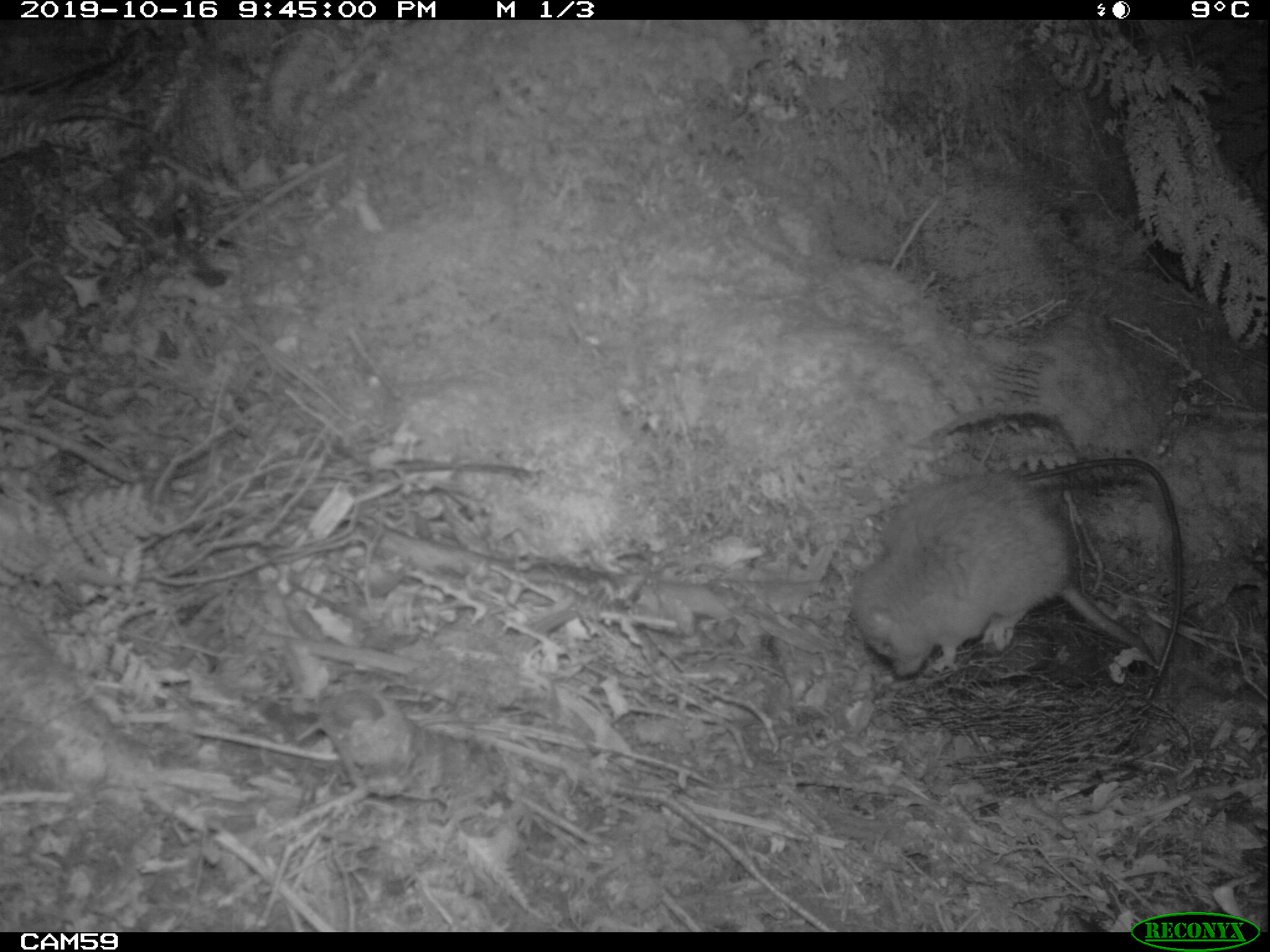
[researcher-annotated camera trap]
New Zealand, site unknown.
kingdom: Animalia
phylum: Chordata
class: Mammalia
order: Rodentia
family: Muridae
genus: Rattus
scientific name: Rattus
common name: rat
Rat (Rattus).